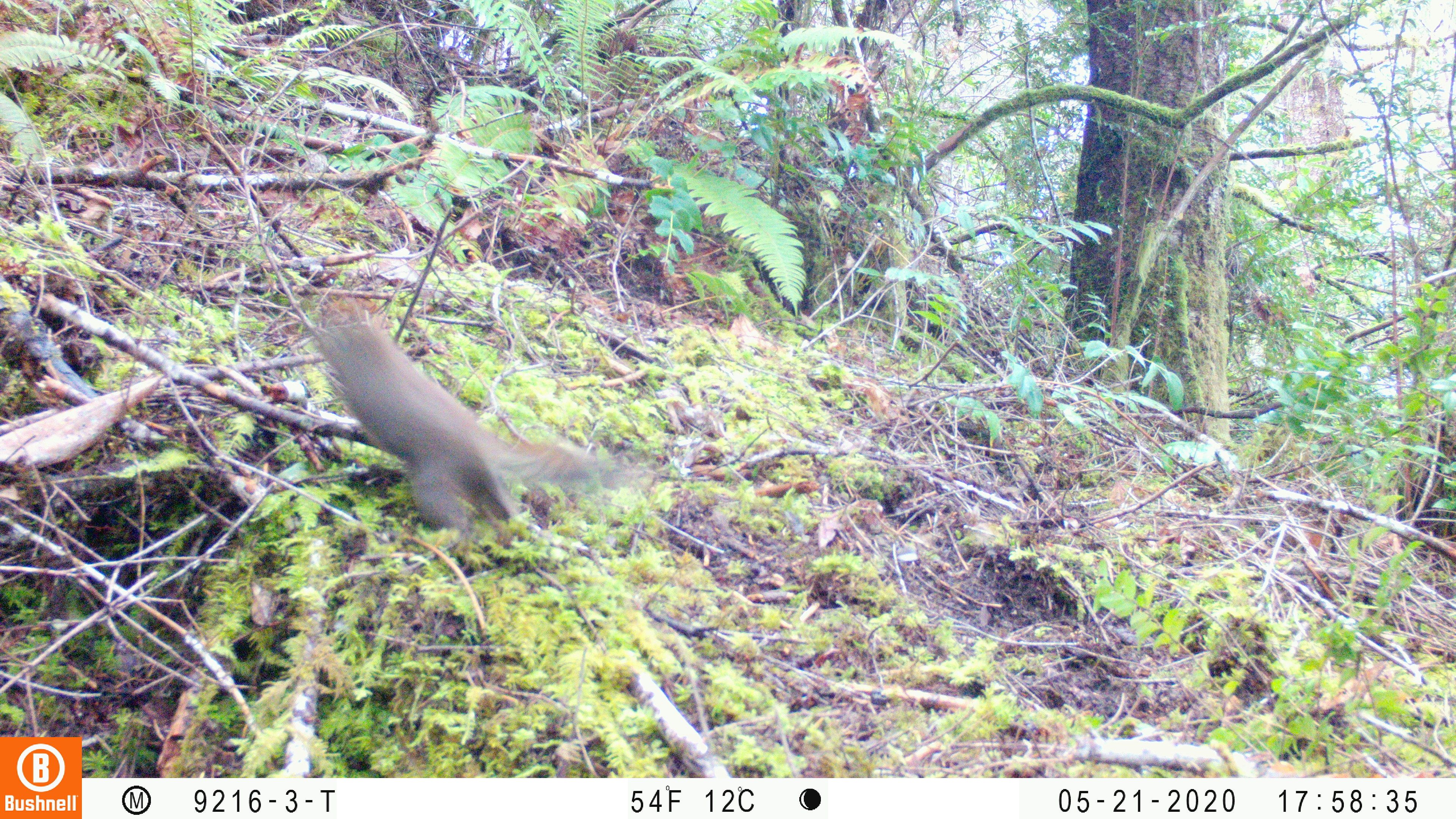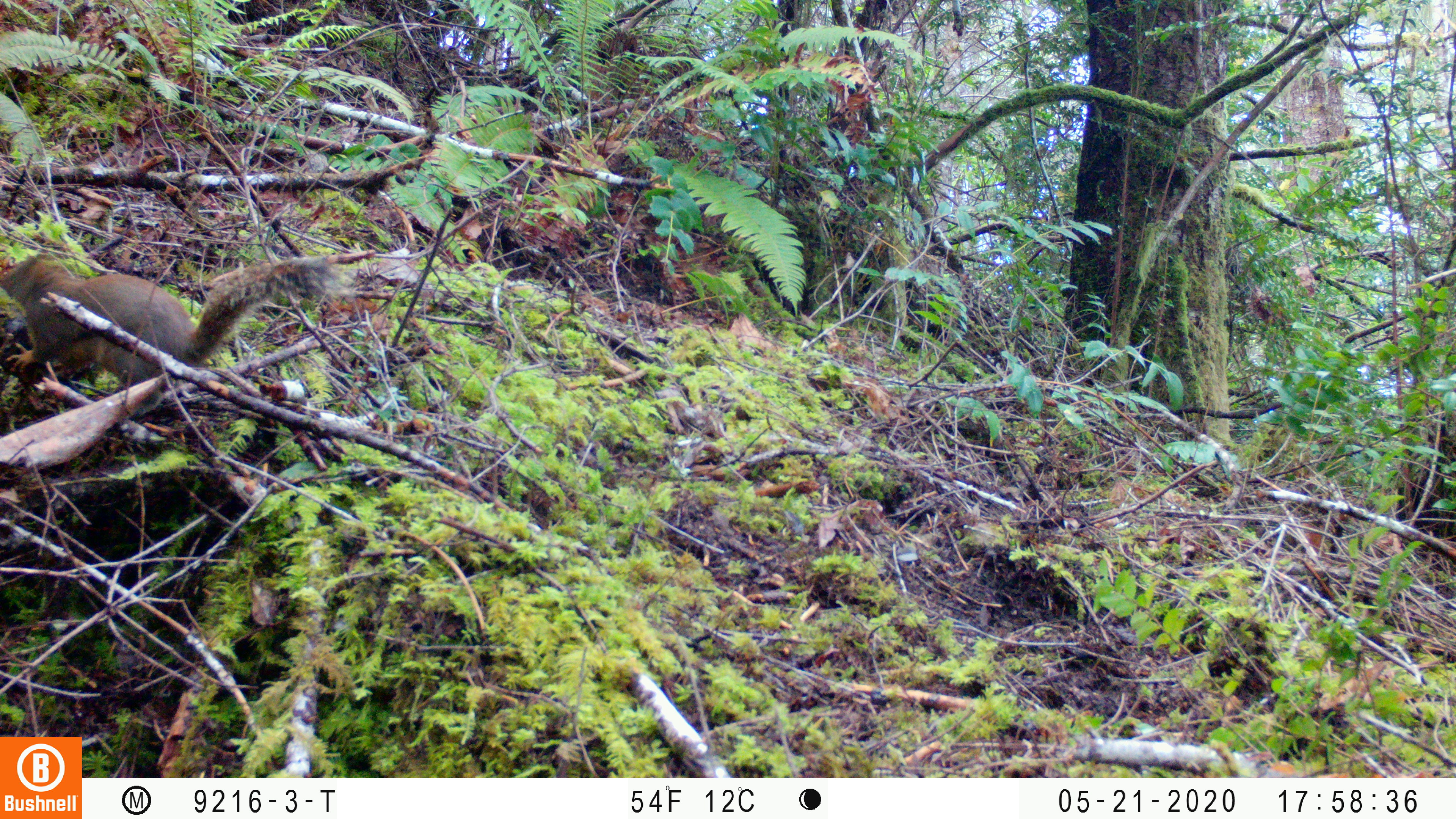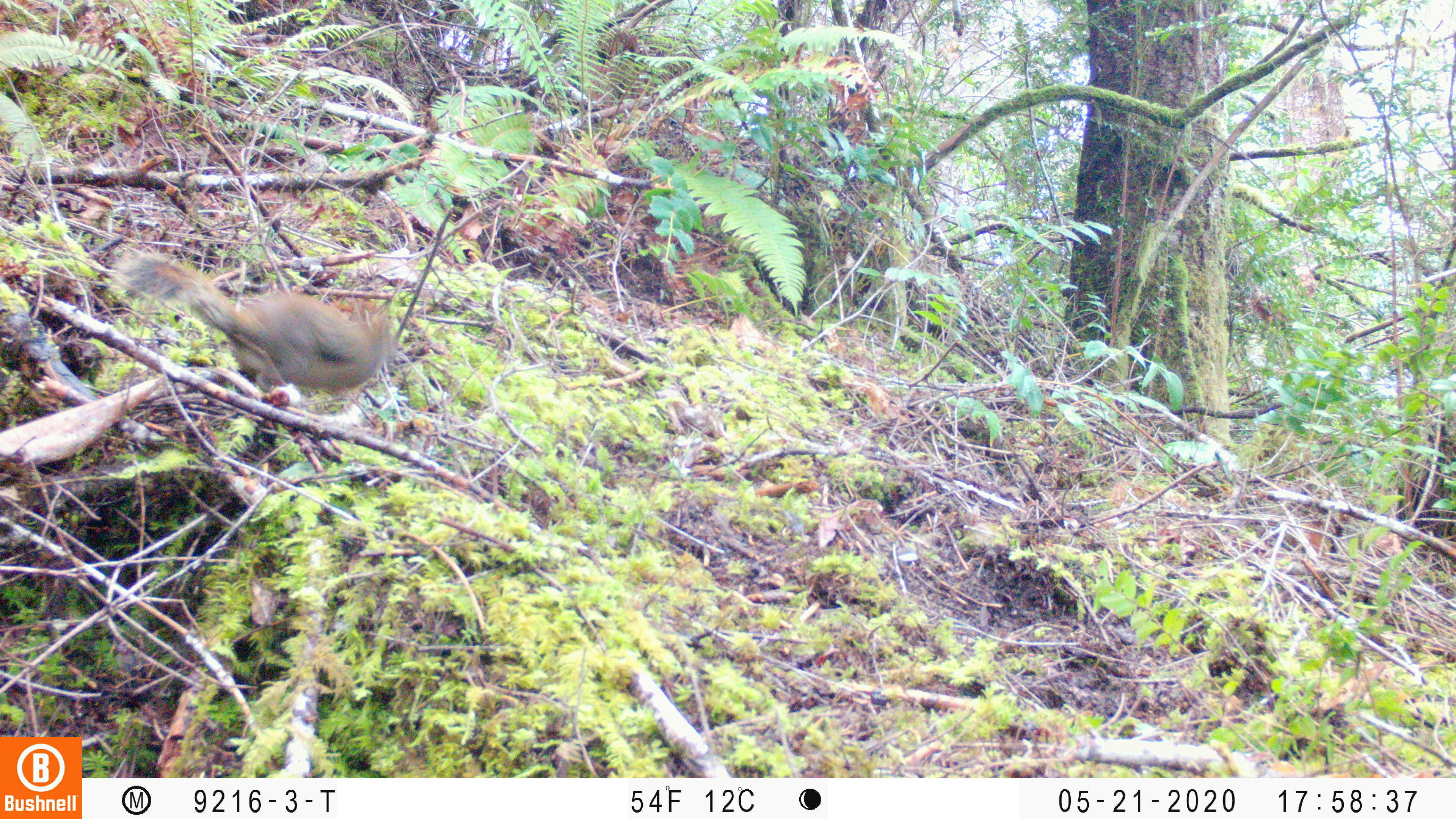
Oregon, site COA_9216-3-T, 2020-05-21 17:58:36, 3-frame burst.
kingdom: Animalia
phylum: Chordata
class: Mammalia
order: Rodentia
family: Sciuridae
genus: Tamiasciurus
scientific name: Tamiasciurus douglasii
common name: douglas squirrel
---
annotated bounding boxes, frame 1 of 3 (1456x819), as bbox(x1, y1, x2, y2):
douglas squirrel: bbox(309, 310, 597, 537)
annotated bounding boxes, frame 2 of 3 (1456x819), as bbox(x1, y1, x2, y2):
douglas squirrel: bbox(2, 244, 337, 381)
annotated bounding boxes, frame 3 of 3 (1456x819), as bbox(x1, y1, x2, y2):
douglas squirrel: bbox(107, 244, 398, 404)